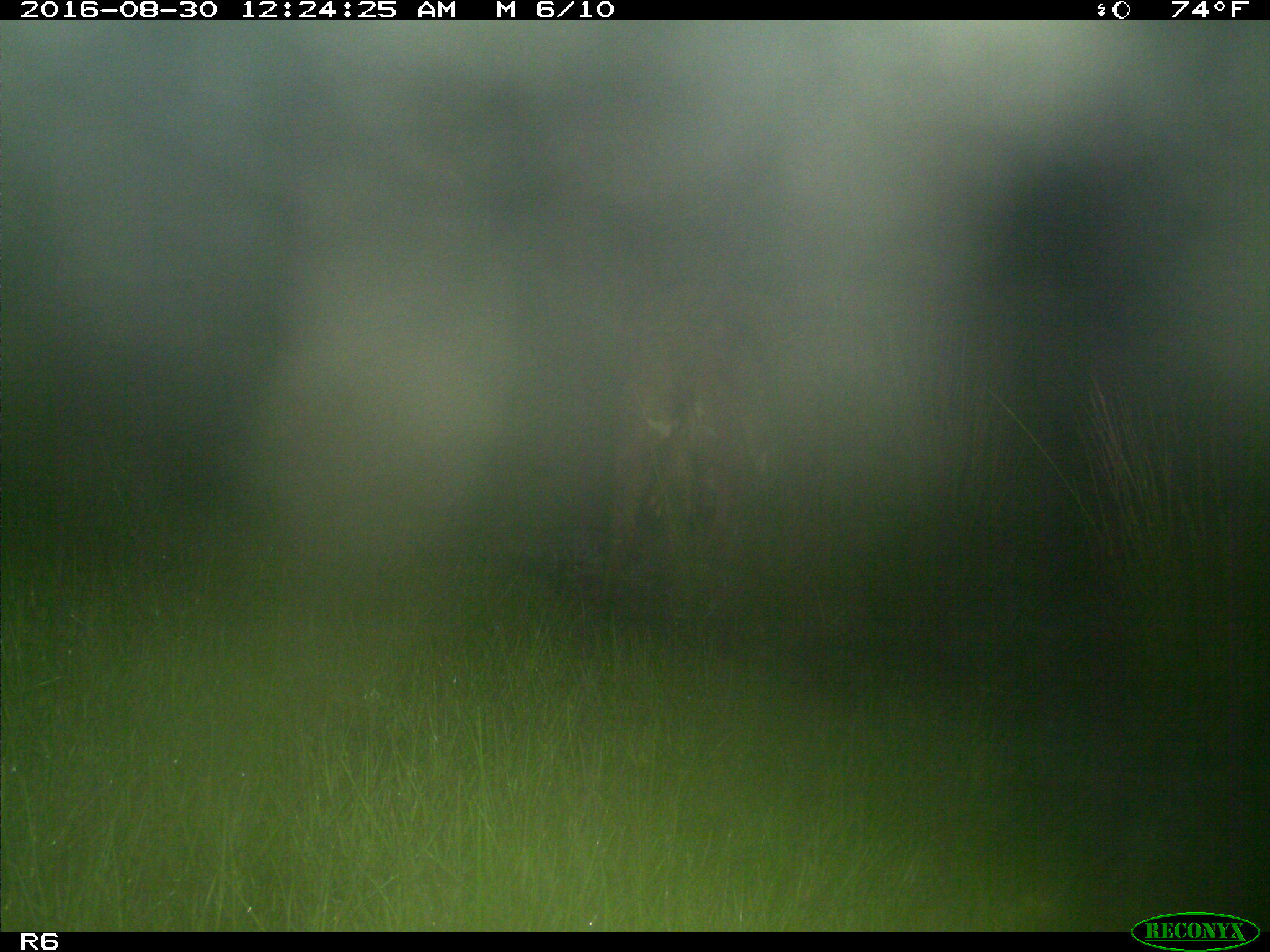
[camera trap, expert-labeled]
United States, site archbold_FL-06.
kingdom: Animalia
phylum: Chordata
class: Mammalia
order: Artiodactyla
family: Bovidae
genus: Bos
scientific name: Bos taurus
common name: domestic cow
Bos taurus (domestic cow).